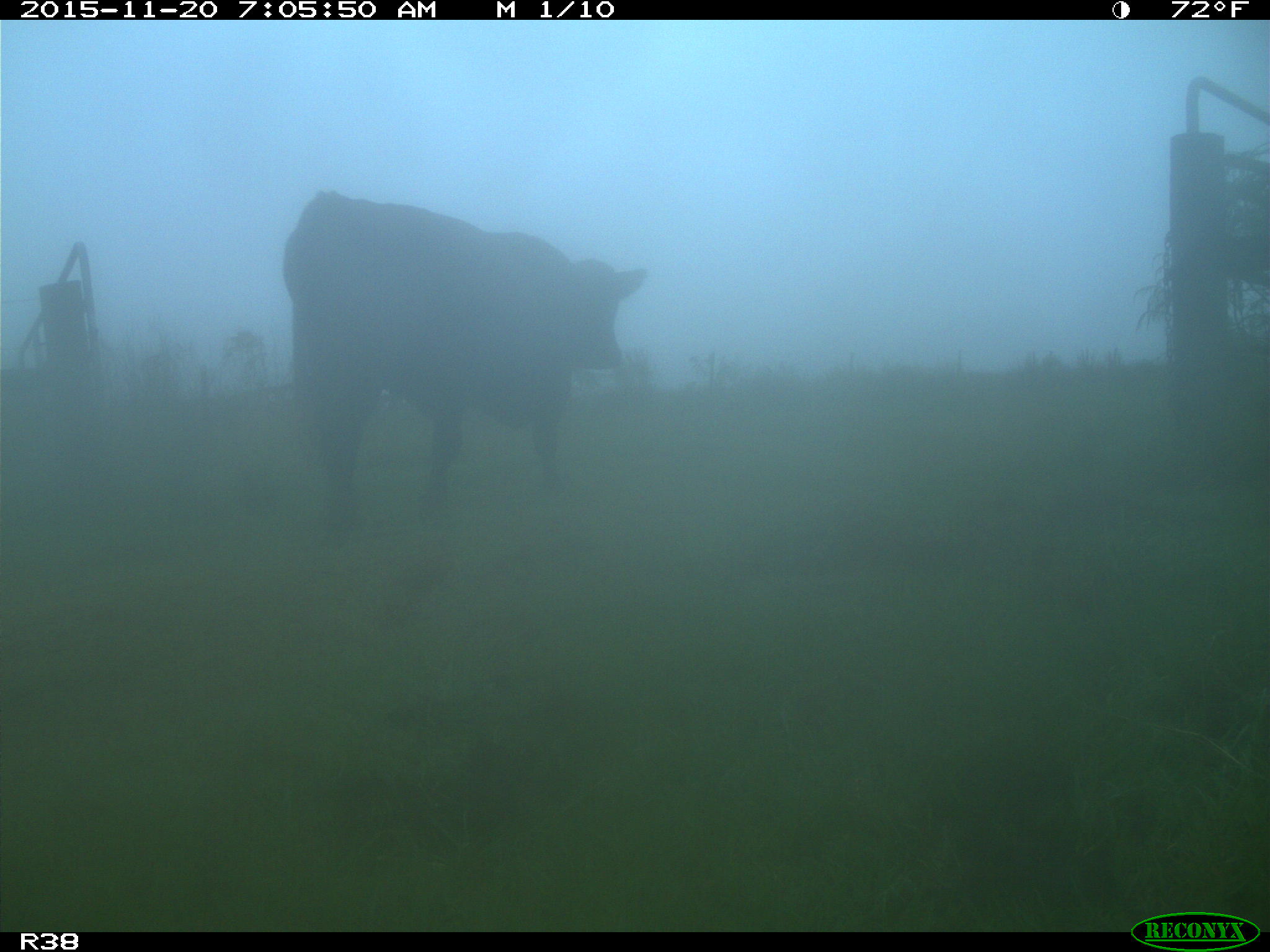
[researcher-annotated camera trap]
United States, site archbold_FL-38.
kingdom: Animalia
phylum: Chordata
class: Mammalia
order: Artiodactyla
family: Bovidae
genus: Bos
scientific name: Bos taurus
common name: domestic cow